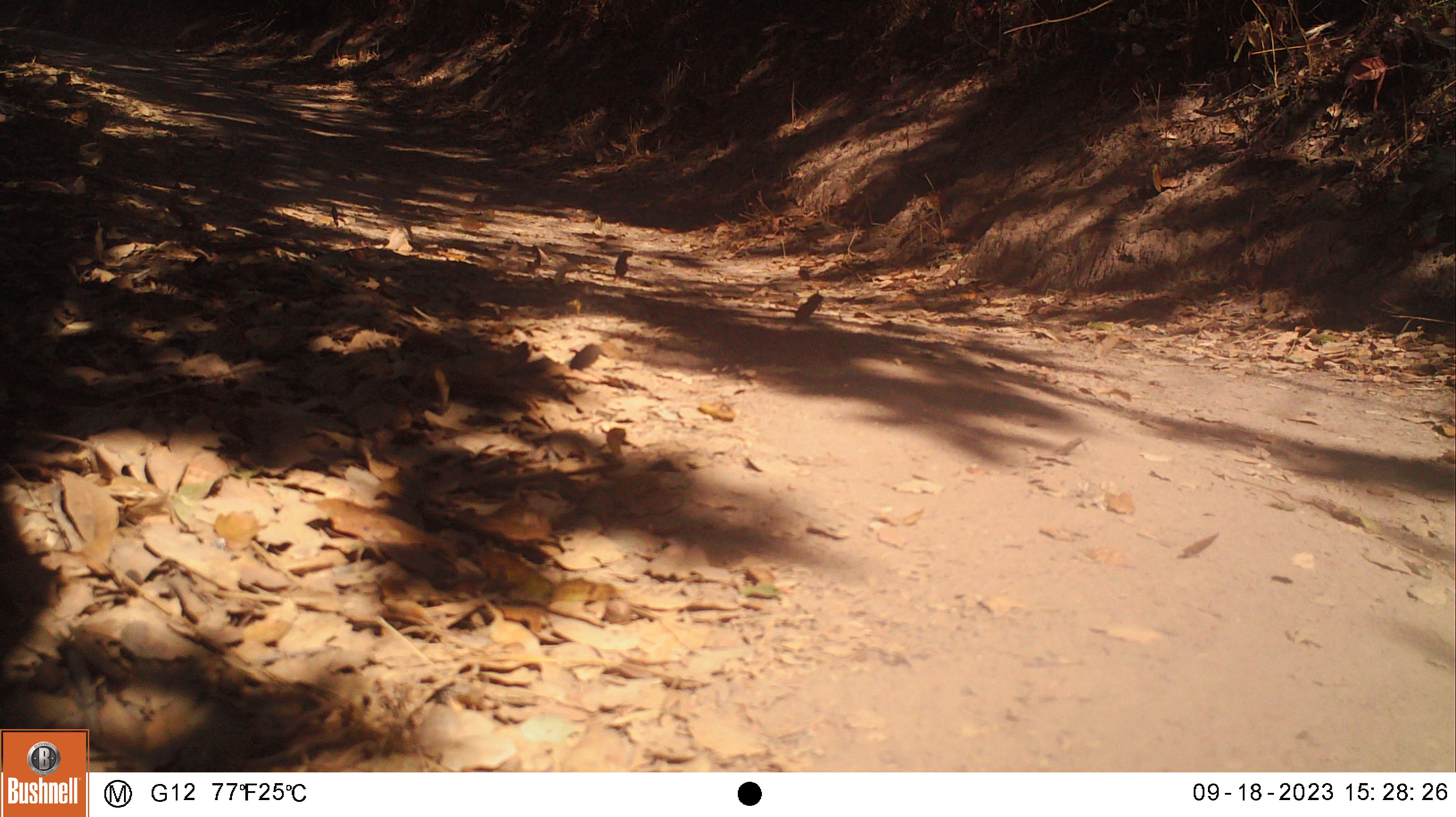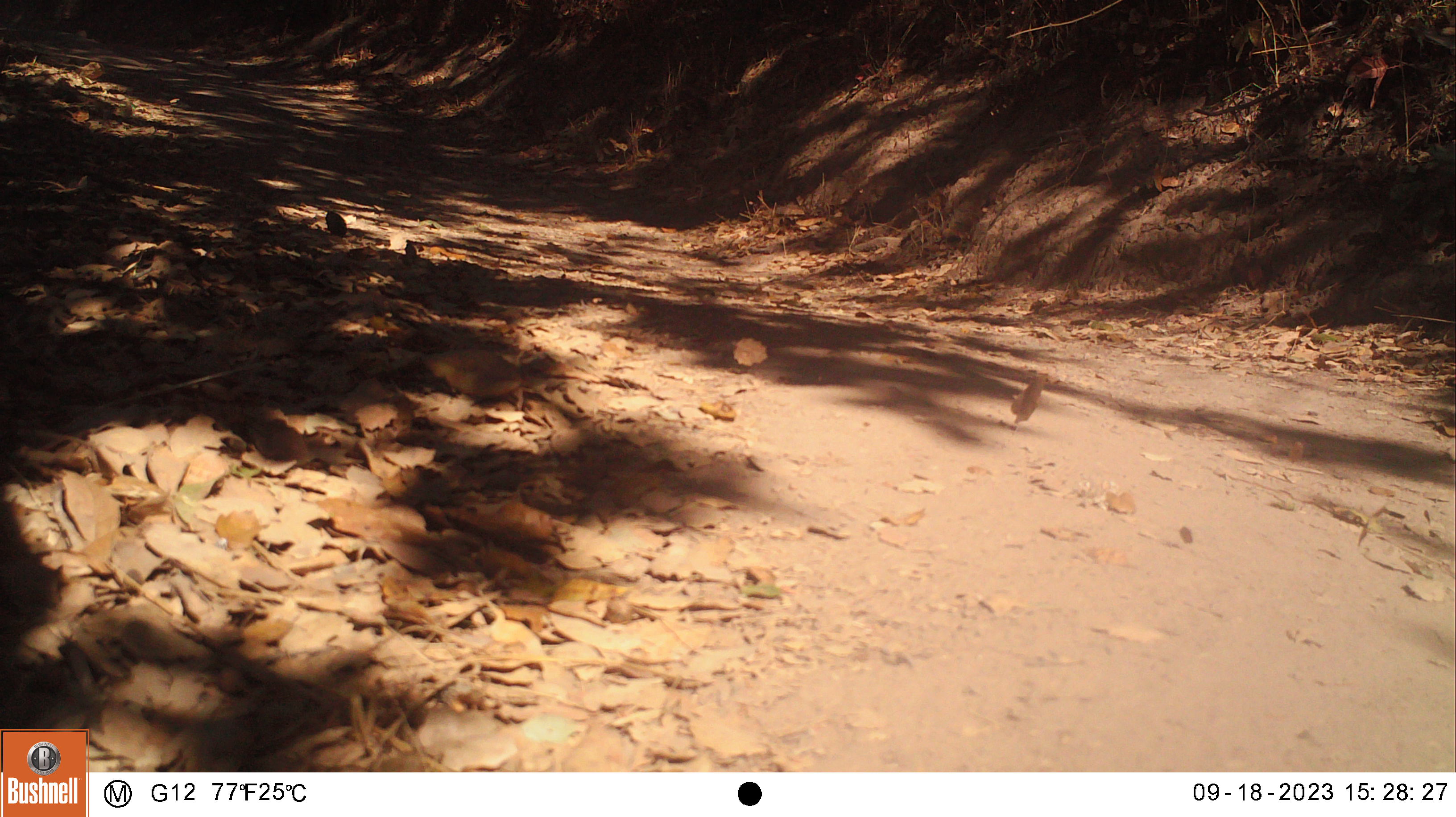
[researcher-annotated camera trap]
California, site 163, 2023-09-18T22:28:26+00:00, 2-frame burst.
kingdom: Animalia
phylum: Chordata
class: Aves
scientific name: Aves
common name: bird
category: unknown bird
Unknown bird (bird) (Aves).